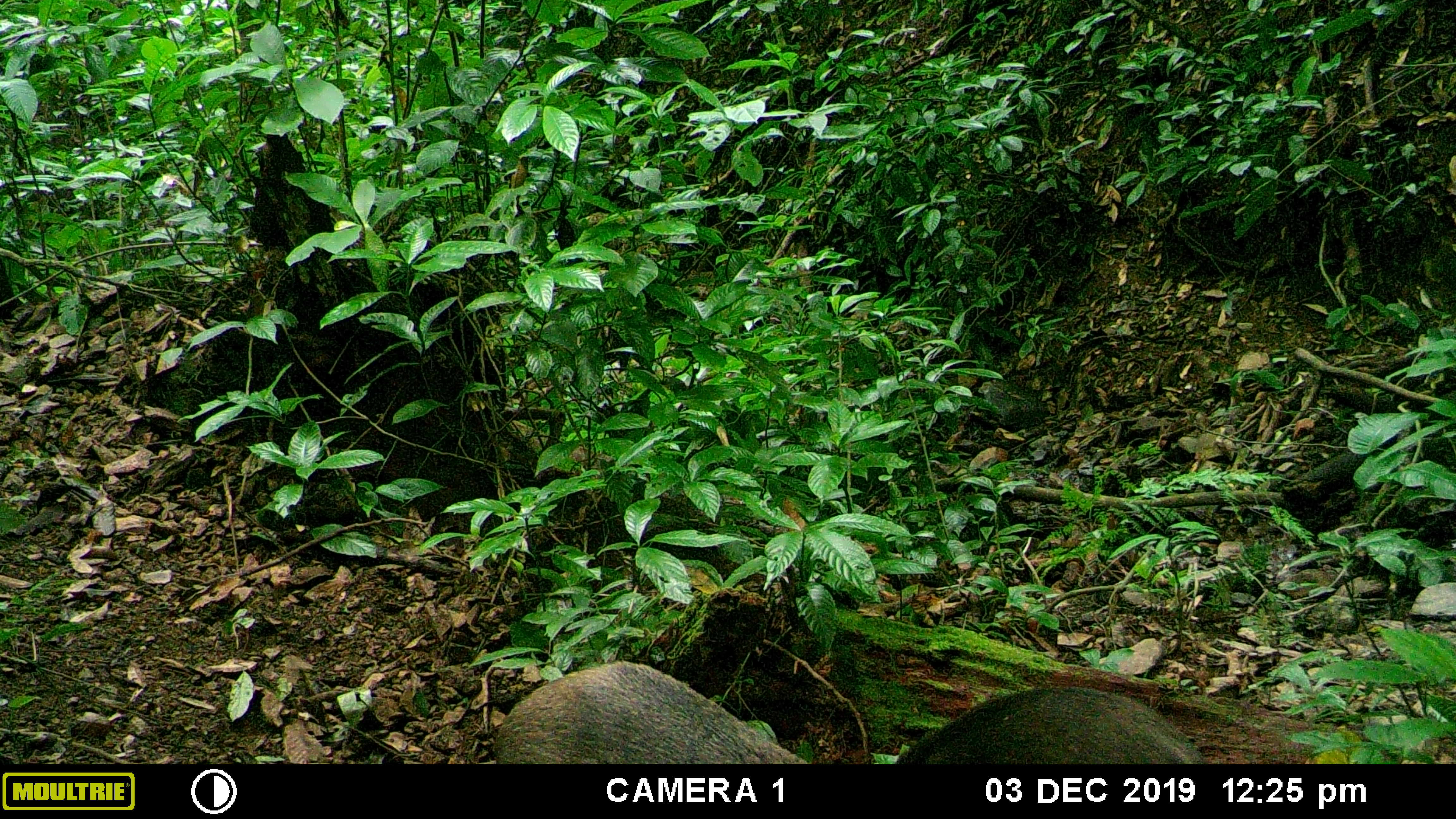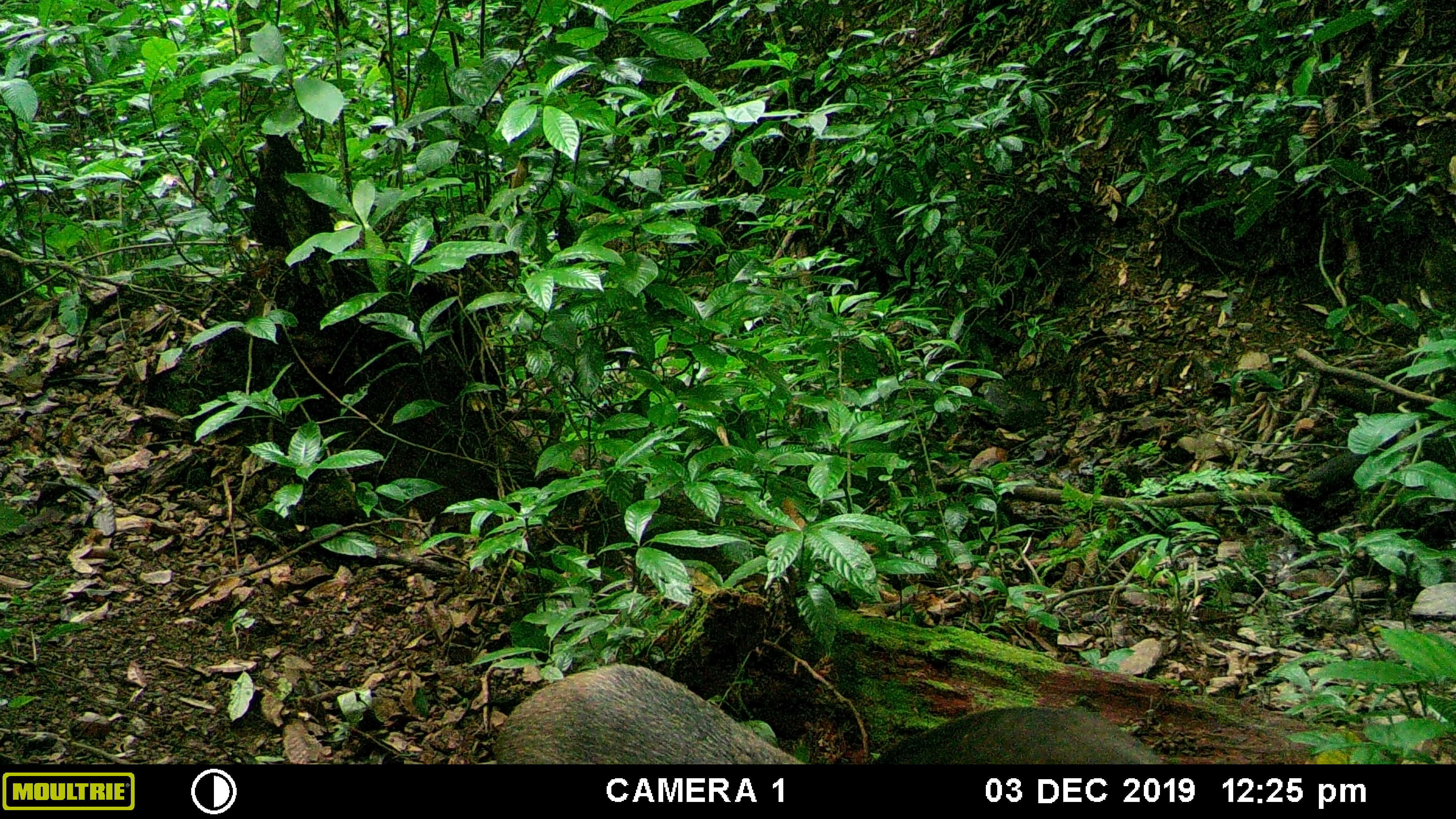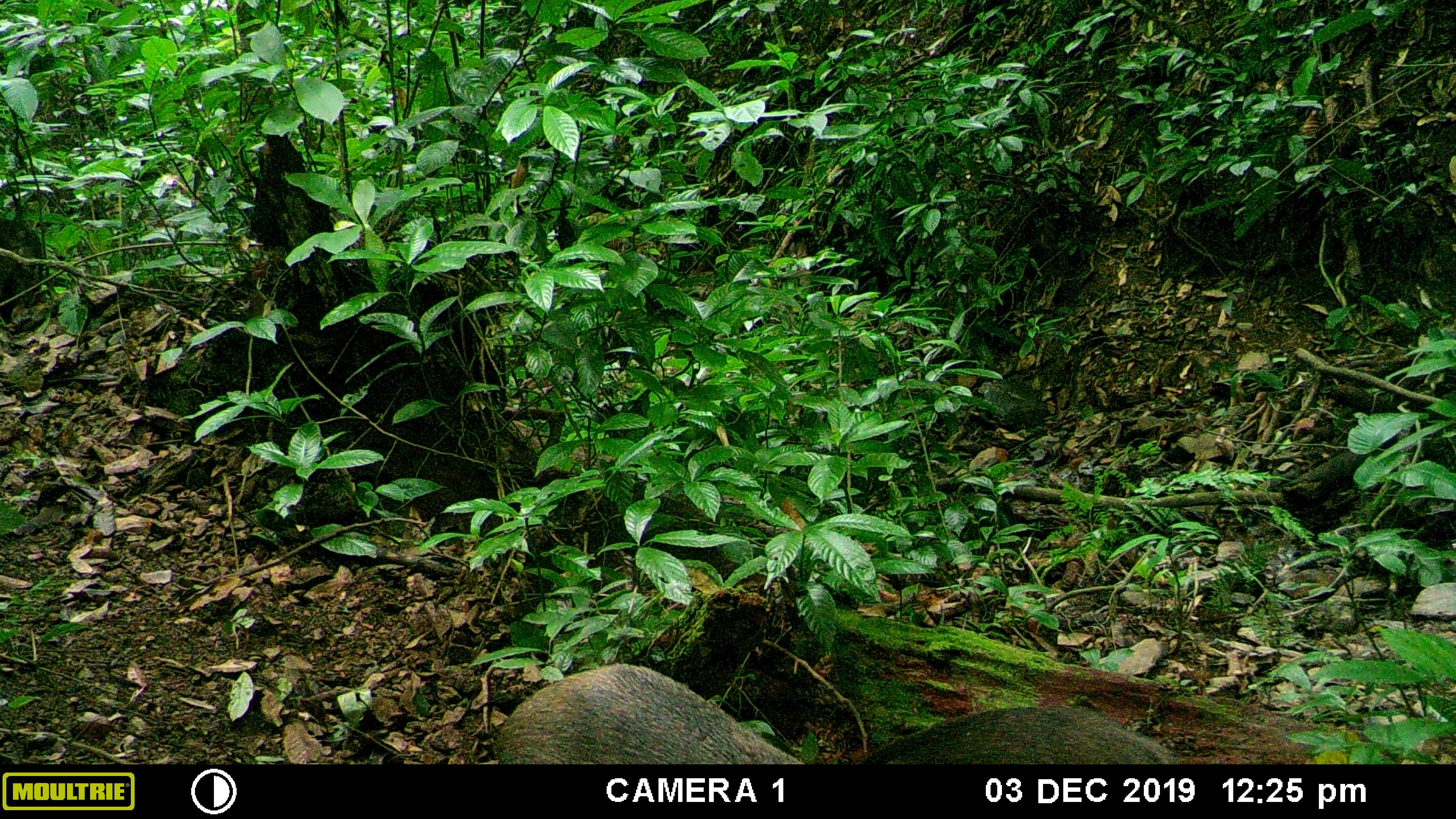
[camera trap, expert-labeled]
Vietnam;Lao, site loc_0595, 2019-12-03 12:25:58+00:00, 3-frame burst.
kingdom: Animalia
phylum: Chordata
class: Mammalia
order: Artiodactyla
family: Suidae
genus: Sus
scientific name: Sus scrofa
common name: eurasian wild pig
Eurasian wild pig (Sus scrofa). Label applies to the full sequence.